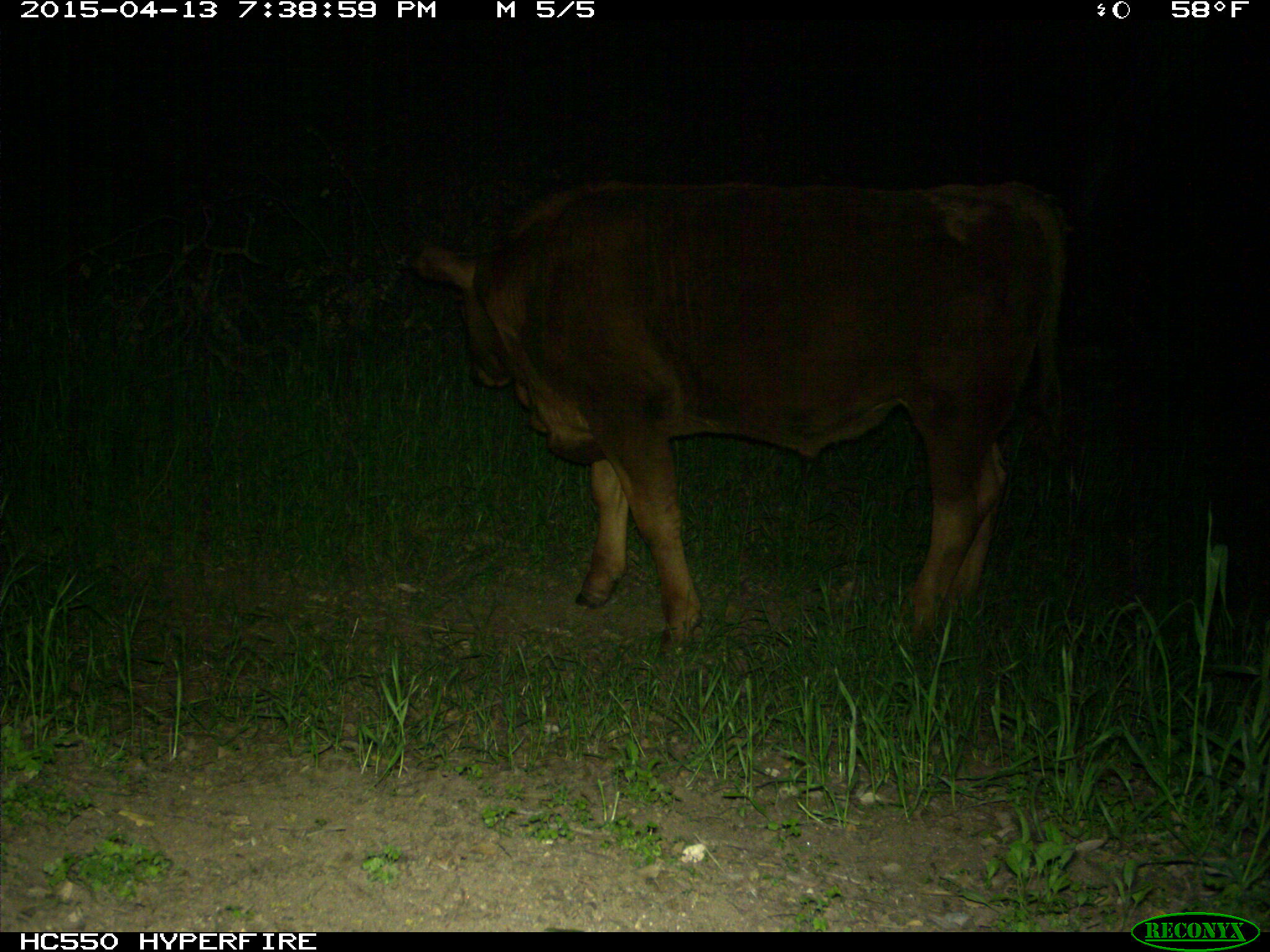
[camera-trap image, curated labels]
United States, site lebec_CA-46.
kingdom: Animalia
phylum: Chordata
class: Mammalia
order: Artiodactyla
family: Bovidae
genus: Bos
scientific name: Bos taurus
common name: domestic cow